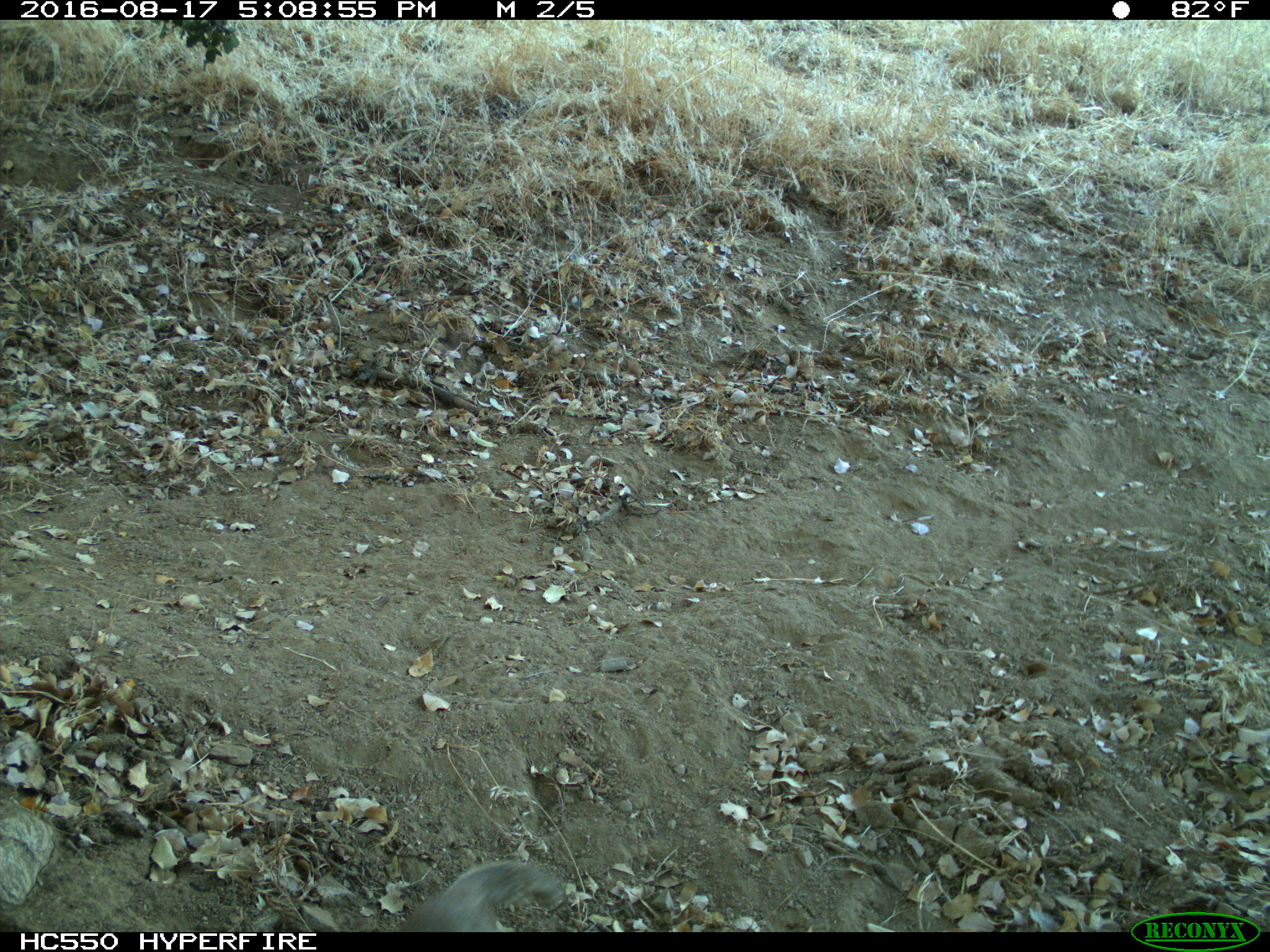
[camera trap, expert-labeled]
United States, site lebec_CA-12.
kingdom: Animalia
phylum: Chordata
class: Mammalia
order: Rodentia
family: Sciuridae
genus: Otospermophilus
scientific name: Otospermophilus beecheyi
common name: california ground squirrel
Otospermophilus beecheyi (california ground squirrel).